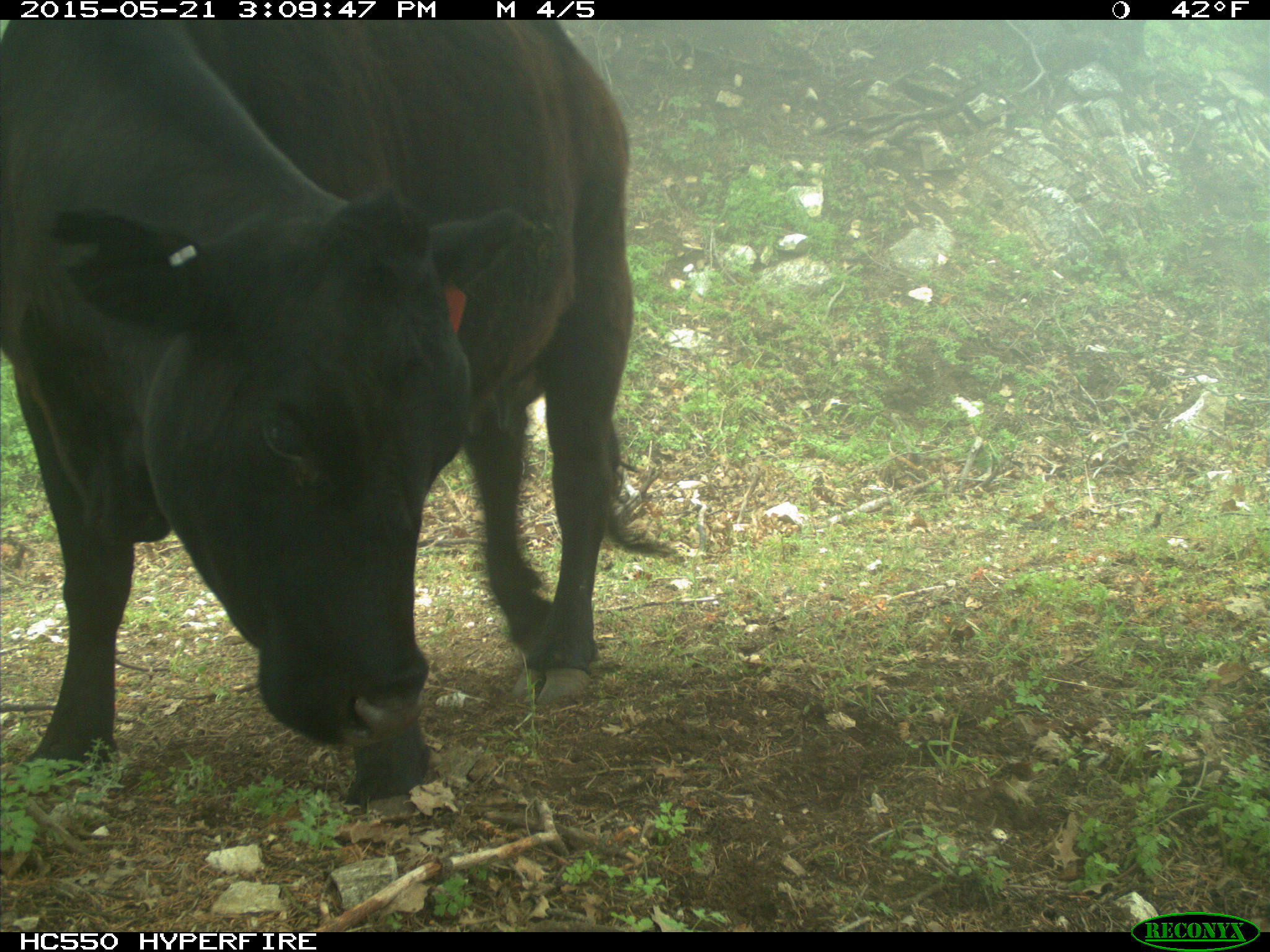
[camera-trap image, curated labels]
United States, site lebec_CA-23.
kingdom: Animalia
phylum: Chordata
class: Mammalia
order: Artiodactyla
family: Bovidae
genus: Bos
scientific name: Bos taurus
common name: domestic cow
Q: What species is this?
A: Bos taurus (domestic cow).